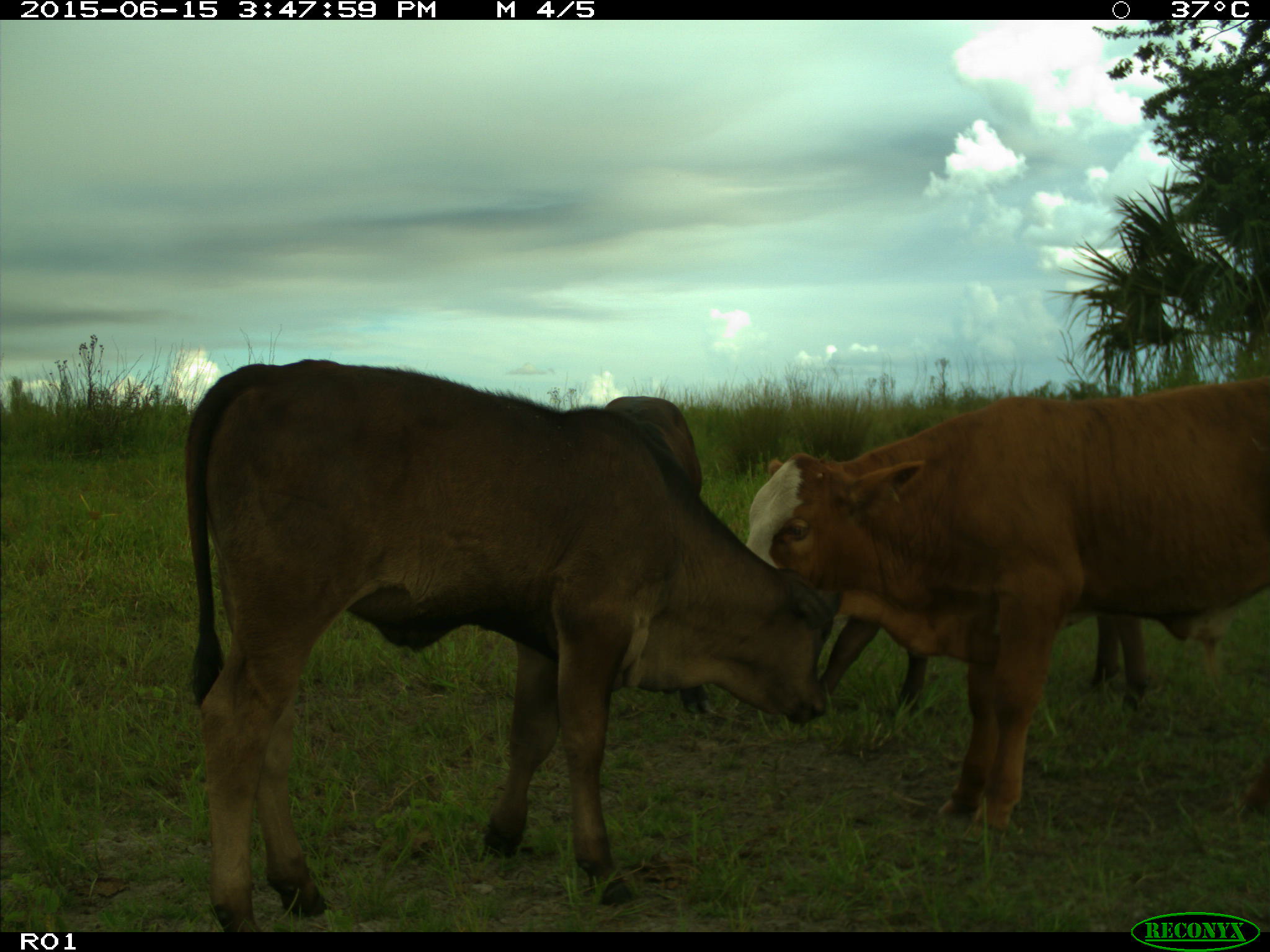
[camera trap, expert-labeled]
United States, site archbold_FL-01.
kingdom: Animalia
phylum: Chordata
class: Mammalia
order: Artiodactyla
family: Bovidae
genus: Bos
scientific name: Bos taurus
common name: domestic cow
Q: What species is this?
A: Bos taurus (domestic cow).